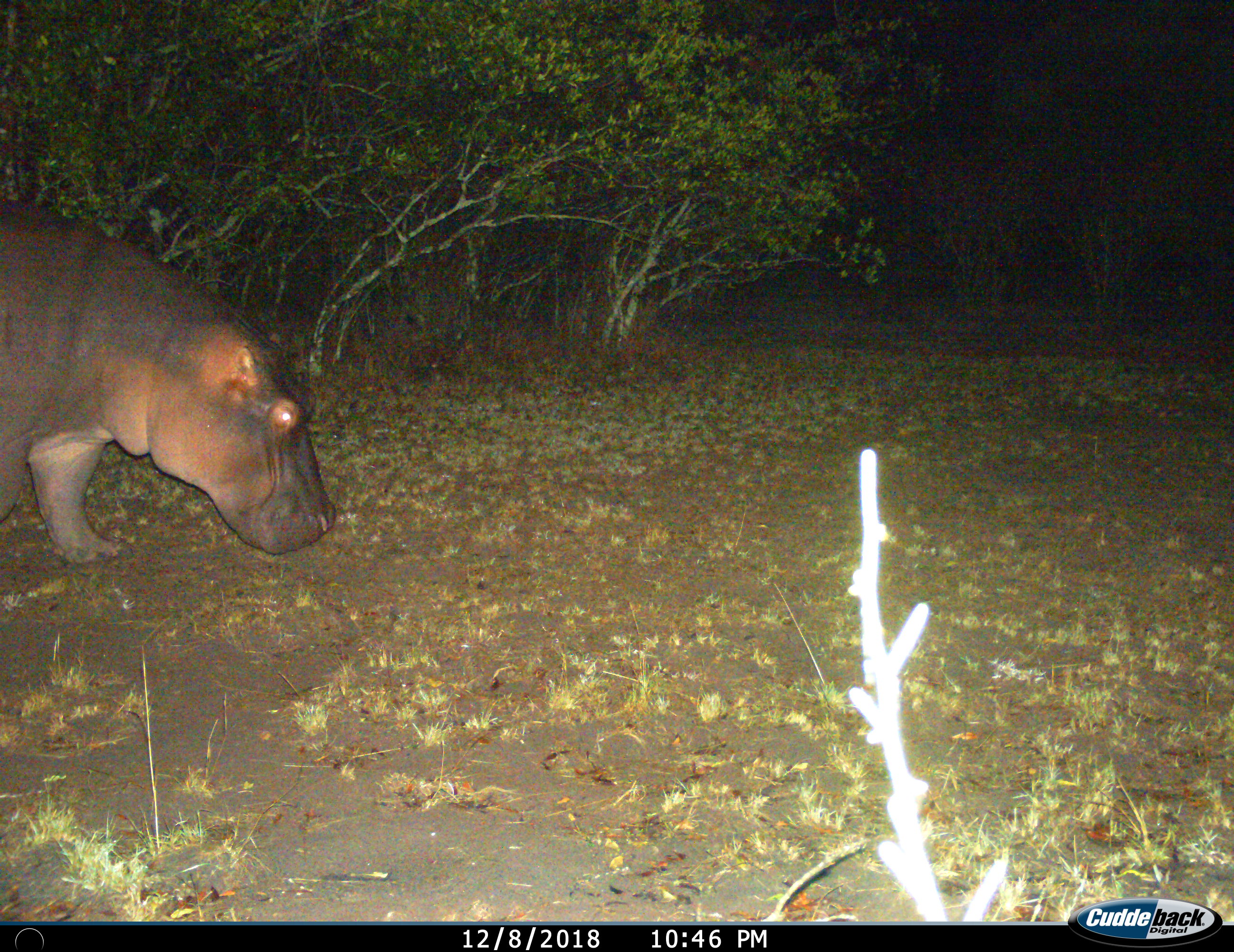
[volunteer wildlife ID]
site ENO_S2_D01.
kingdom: Animalia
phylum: Chordata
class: Mammalia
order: Artiodactyla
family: Hippopotamidae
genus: Hippopotamus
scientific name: Hippopotamus amphibius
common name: hippopotamus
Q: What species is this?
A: Hippopotamus (Hippopotamus amphibius).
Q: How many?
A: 1.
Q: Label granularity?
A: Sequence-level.